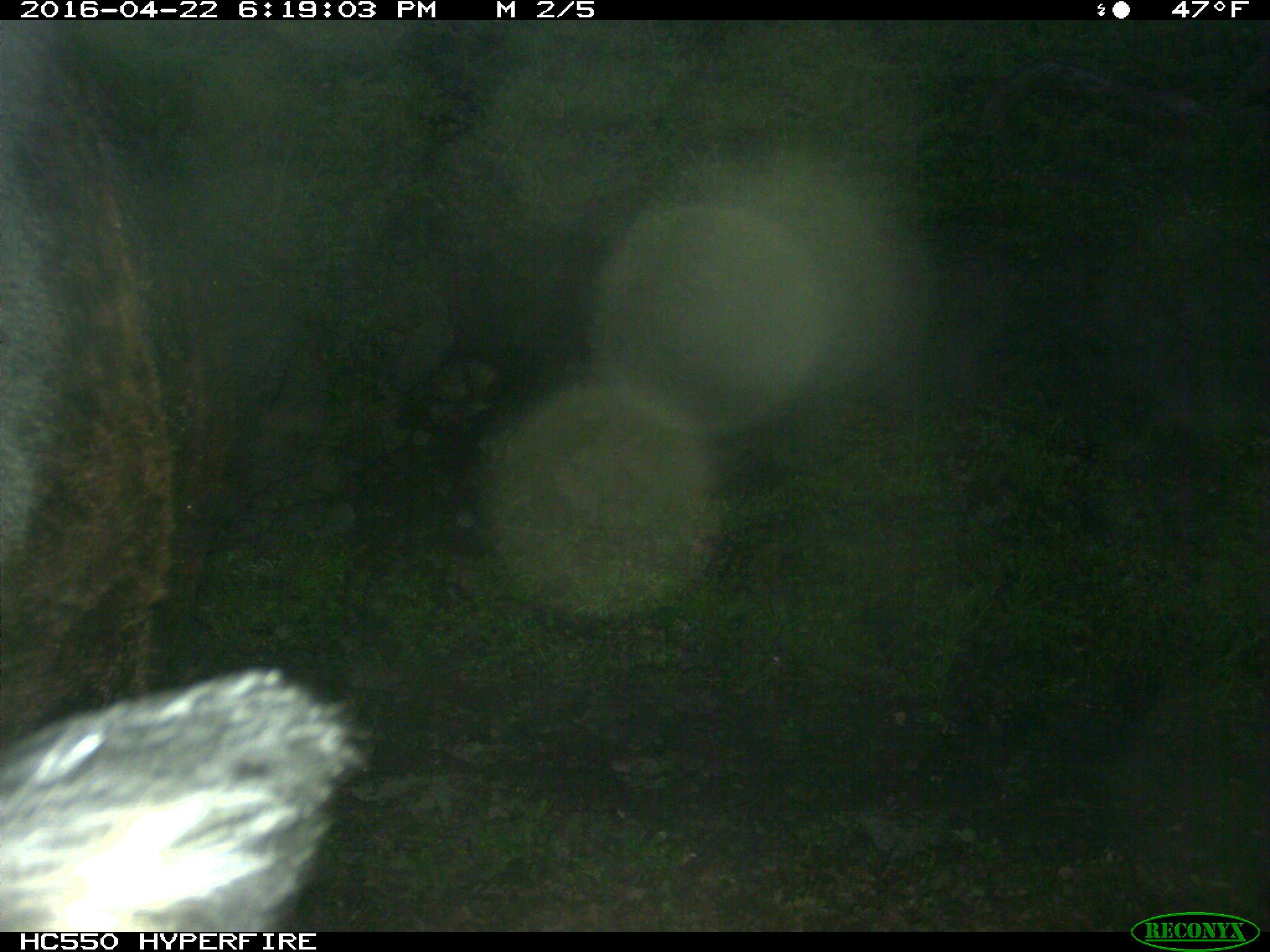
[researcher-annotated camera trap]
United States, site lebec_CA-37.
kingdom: Animalia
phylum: Chordata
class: Mammalia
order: Artiodactyla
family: Bovidae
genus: Bos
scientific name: Bos taurus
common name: domestic cow